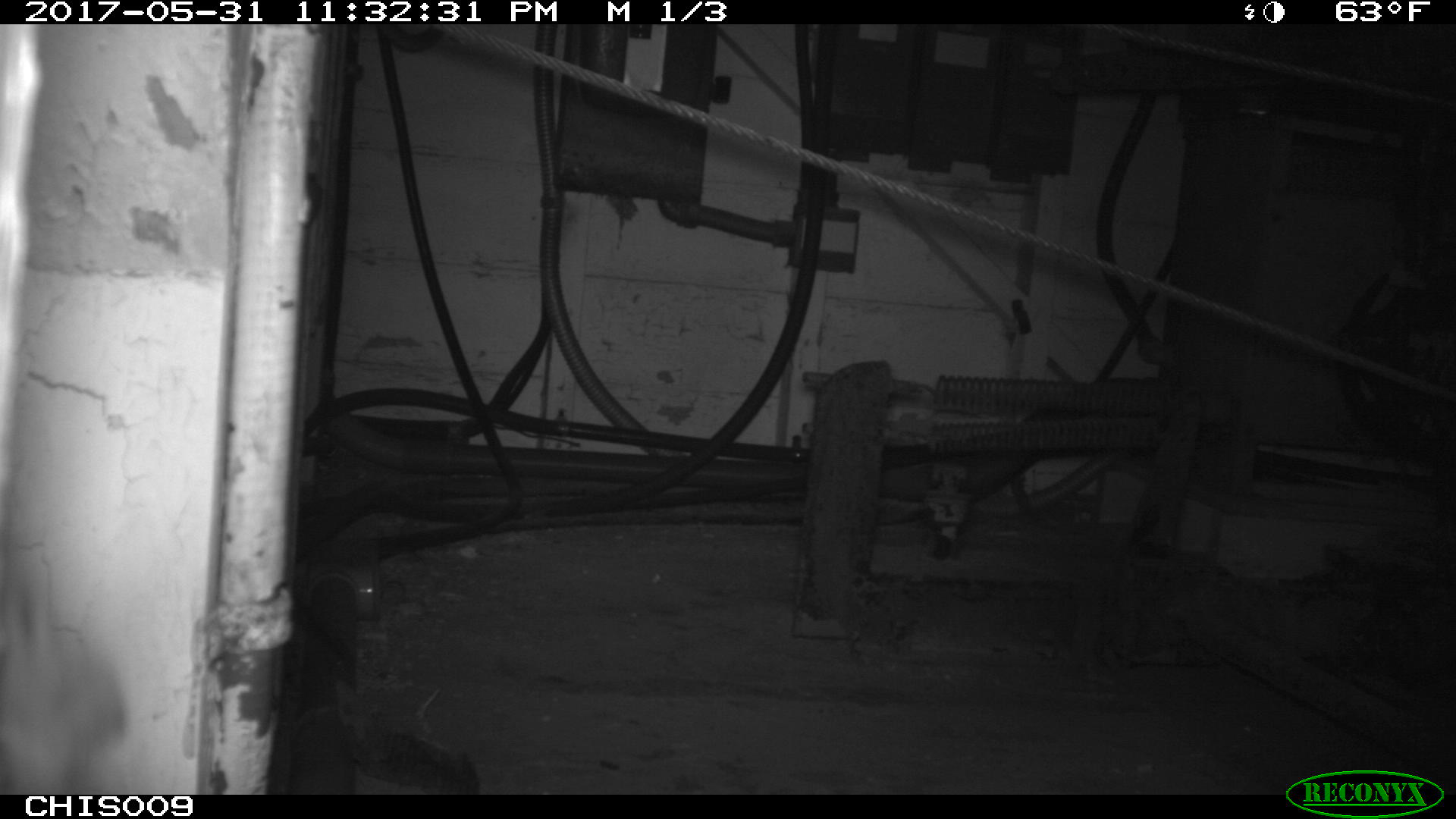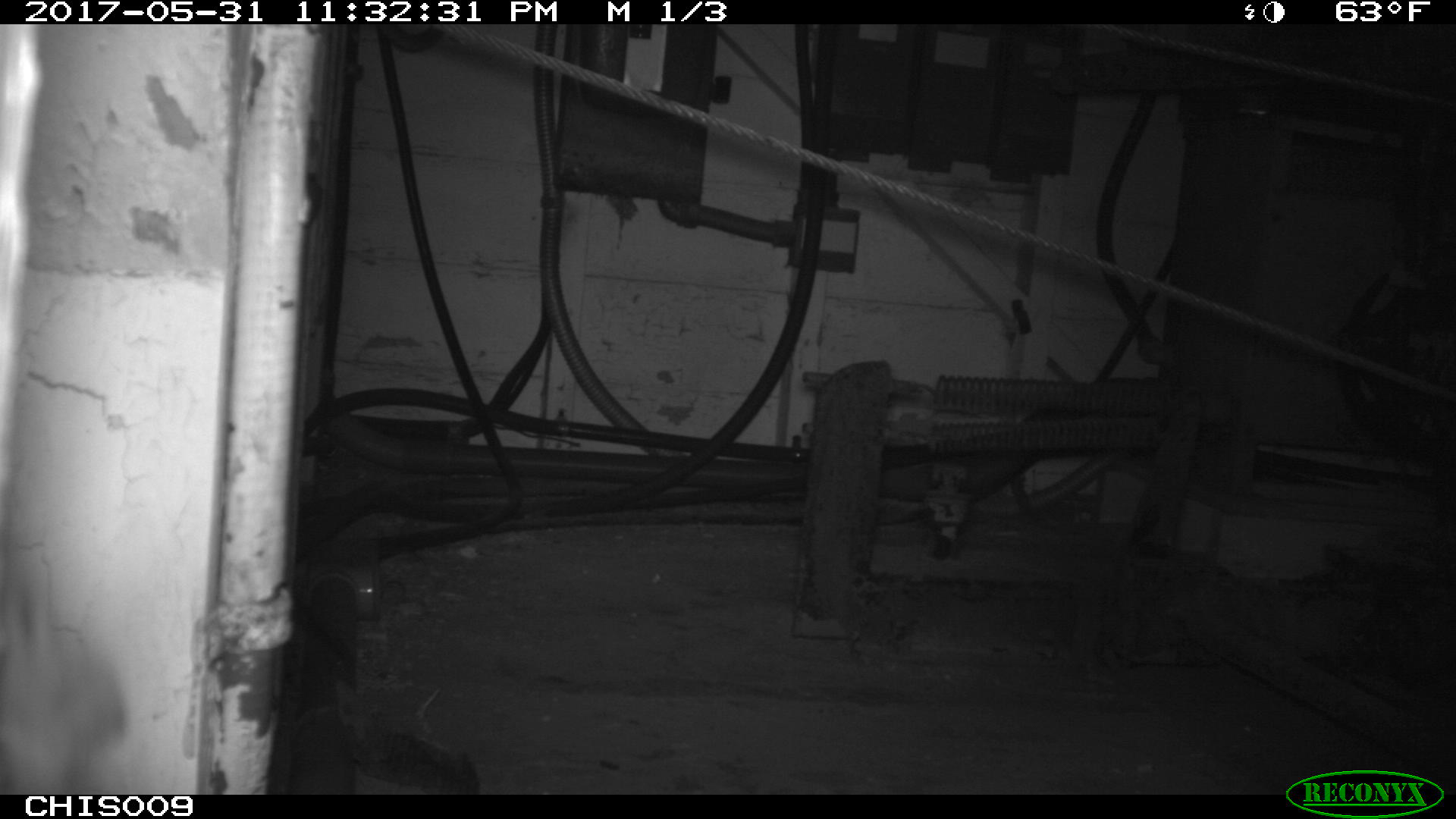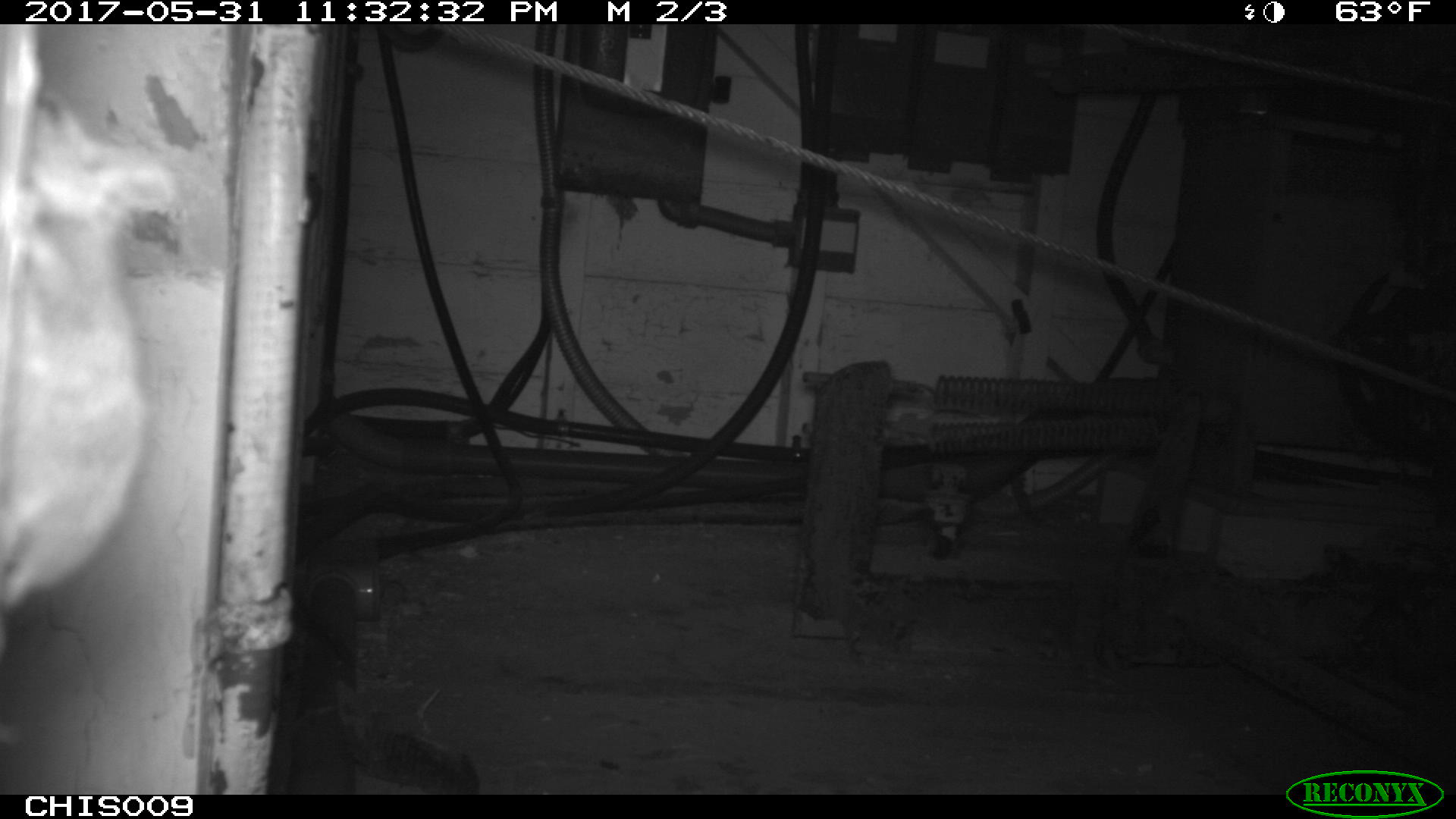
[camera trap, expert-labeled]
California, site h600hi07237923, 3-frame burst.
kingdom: Animalia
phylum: Chordata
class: Mammalia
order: Rodentia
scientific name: Rodentia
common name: rodent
Rodent (Rodentia).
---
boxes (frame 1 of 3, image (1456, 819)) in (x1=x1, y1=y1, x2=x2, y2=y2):
rodent: (x1=0, y1=573, x2=120, y2=794)